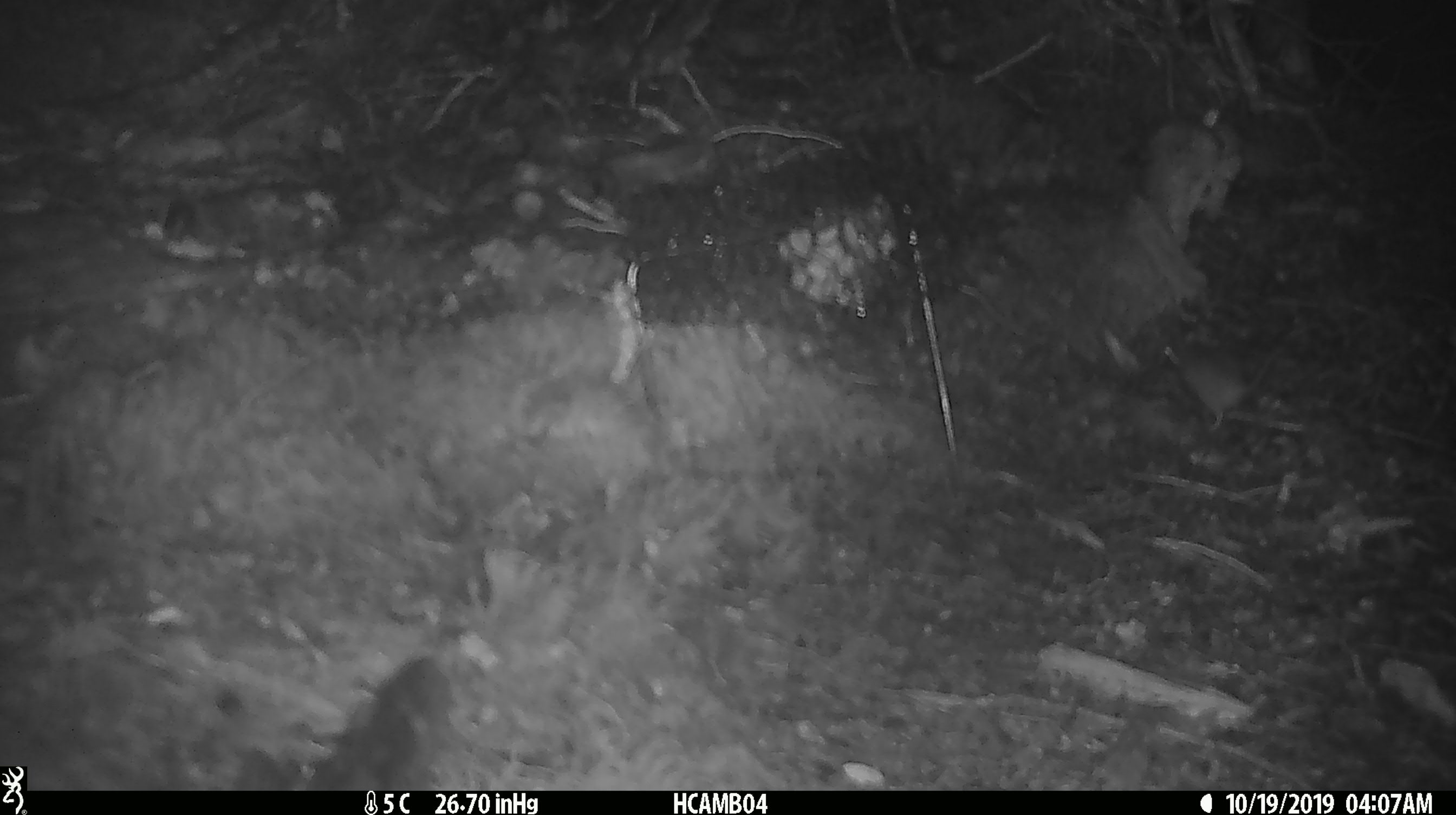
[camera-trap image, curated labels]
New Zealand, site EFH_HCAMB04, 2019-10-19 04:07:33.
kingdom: Animalia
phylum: Chordata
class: Mammalia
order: Rodentia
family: Muridae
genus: Mus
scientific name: Mus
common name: mouse